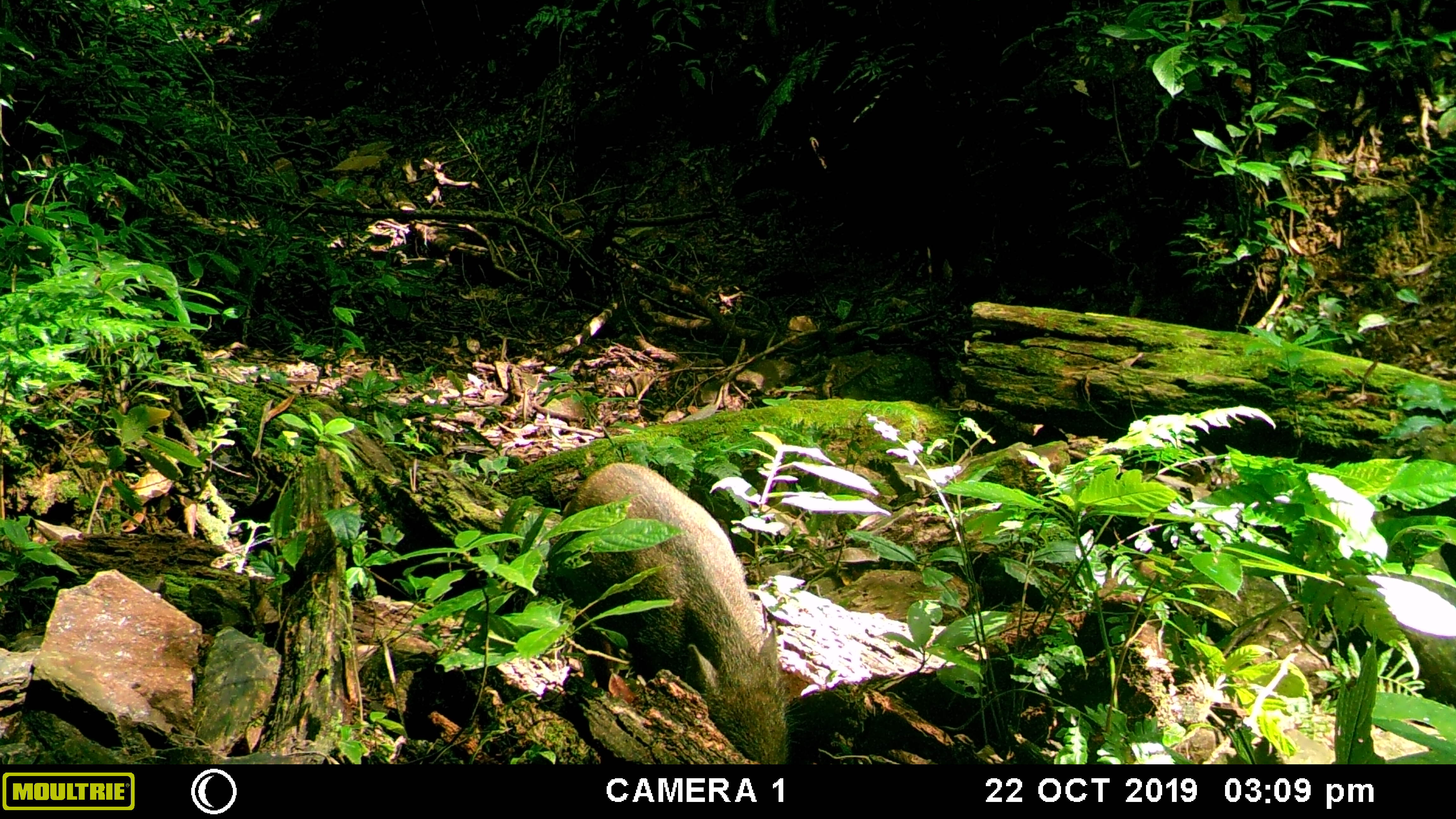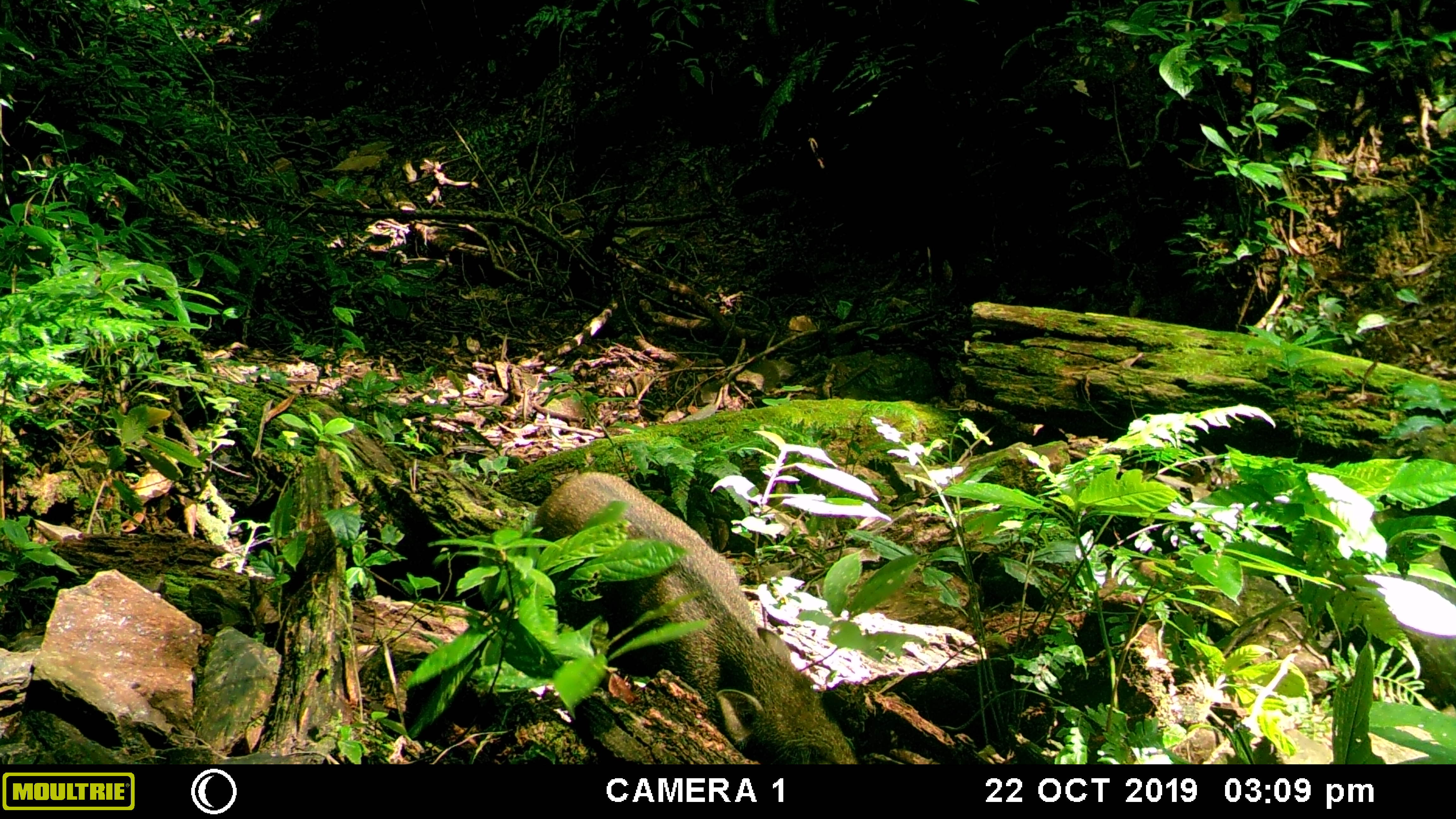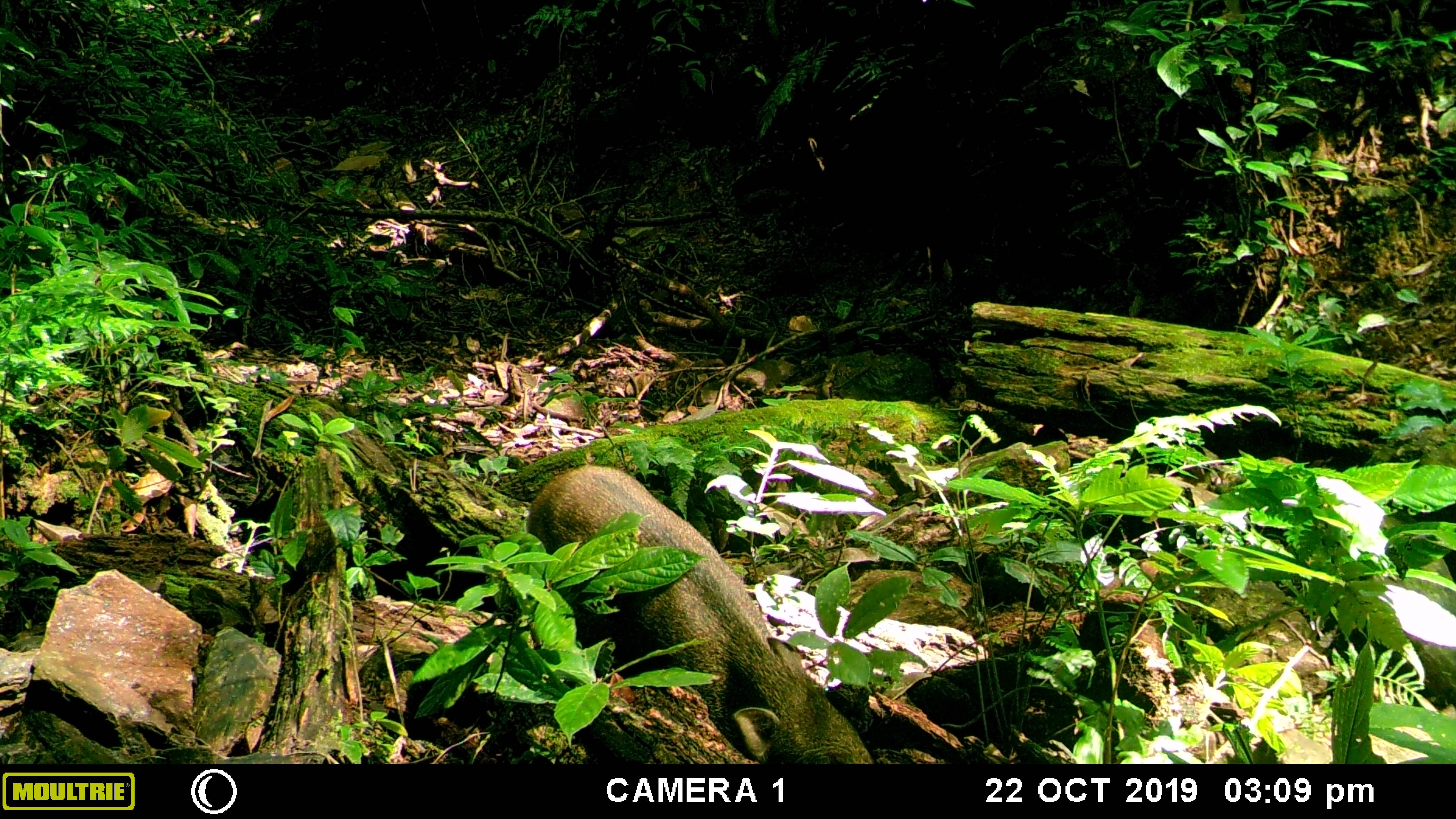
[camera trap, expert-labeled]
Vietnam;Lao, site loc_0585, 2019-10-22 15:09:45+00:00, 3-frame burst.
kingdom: Animalia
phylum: Chordata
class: Mammalia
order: Artiodactyla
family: Suidae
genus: Sus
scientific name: Sus scrofa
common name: eurasian wild pig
Eurasian wild pig (Sus scrofa). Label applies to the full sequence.